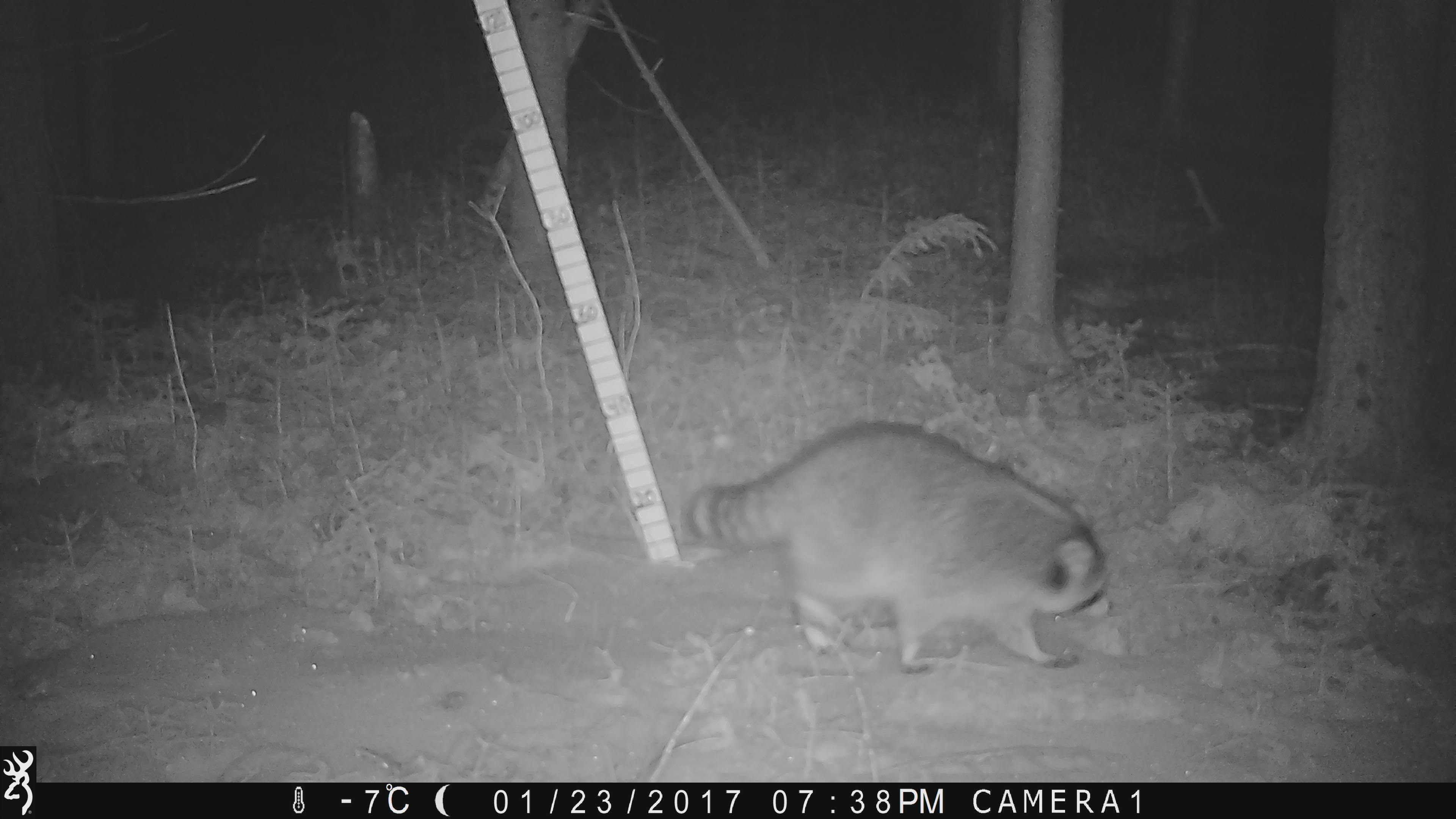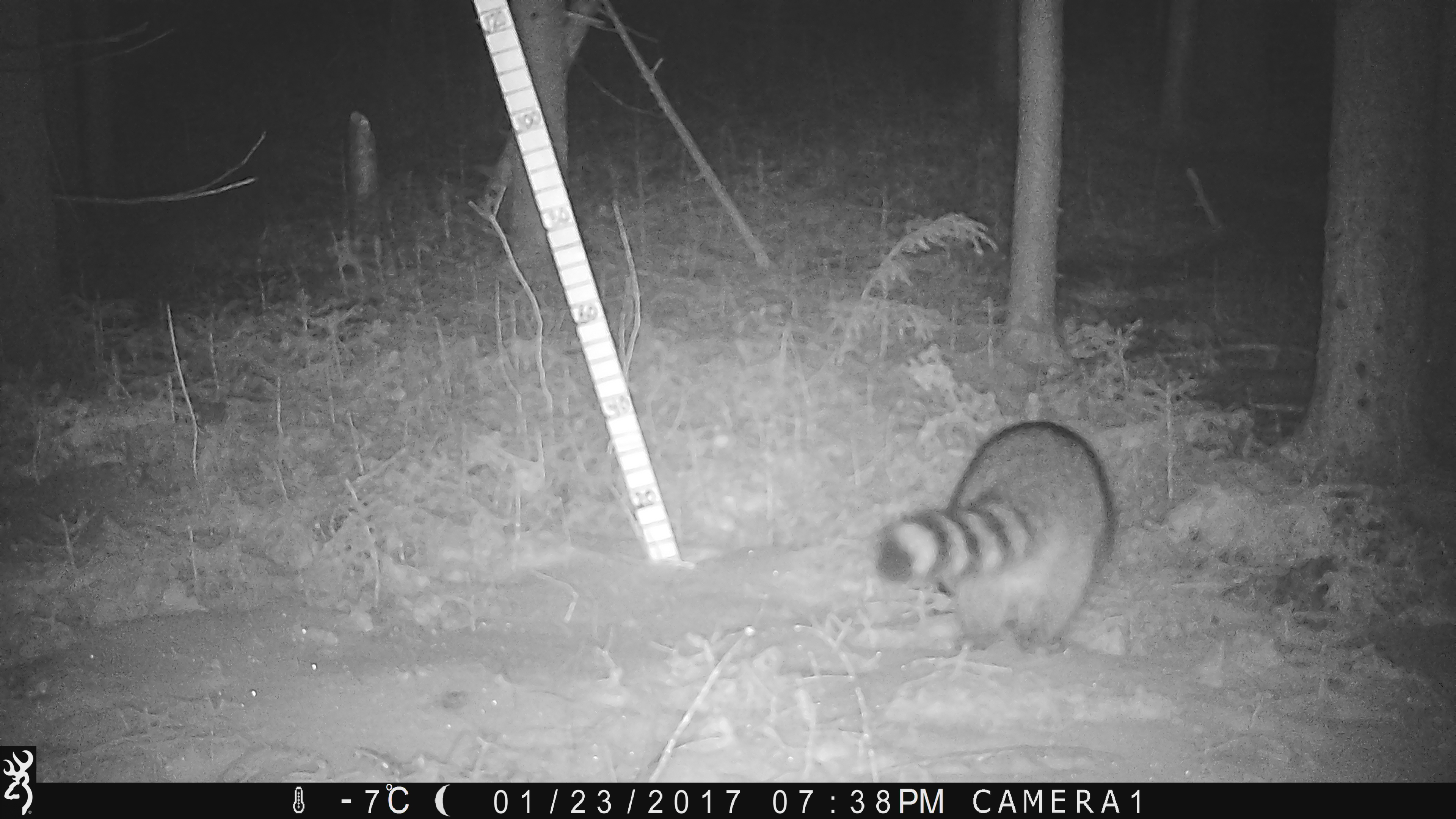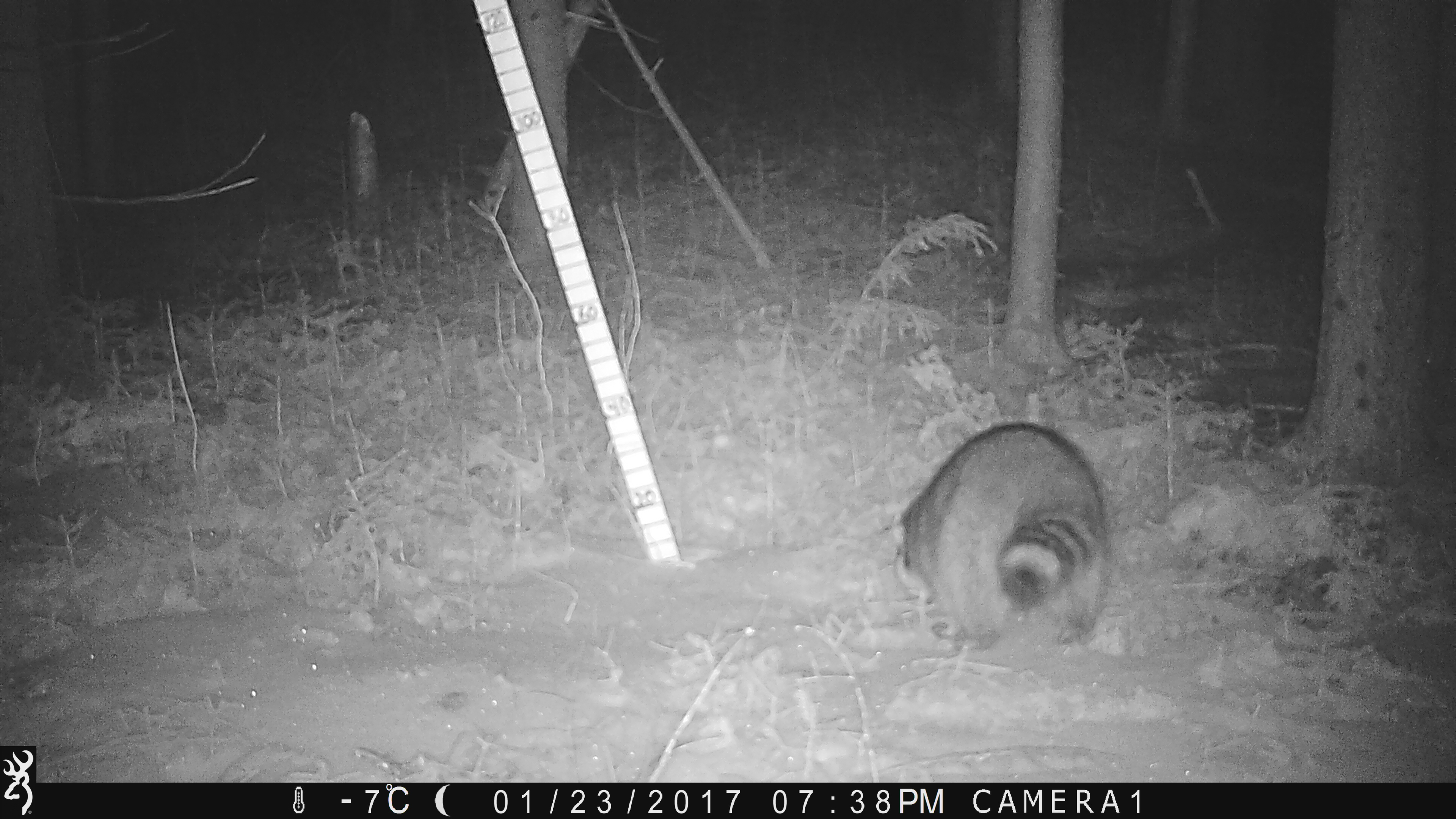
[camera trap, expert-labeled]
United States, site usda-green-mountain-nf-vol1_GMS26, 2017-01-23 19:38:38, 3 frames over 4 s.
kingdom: Animalia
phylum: Chordata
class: Mammalia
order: Carnivora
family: Procyonidae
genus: Procyon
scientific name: Procyon lotor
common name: raccoon